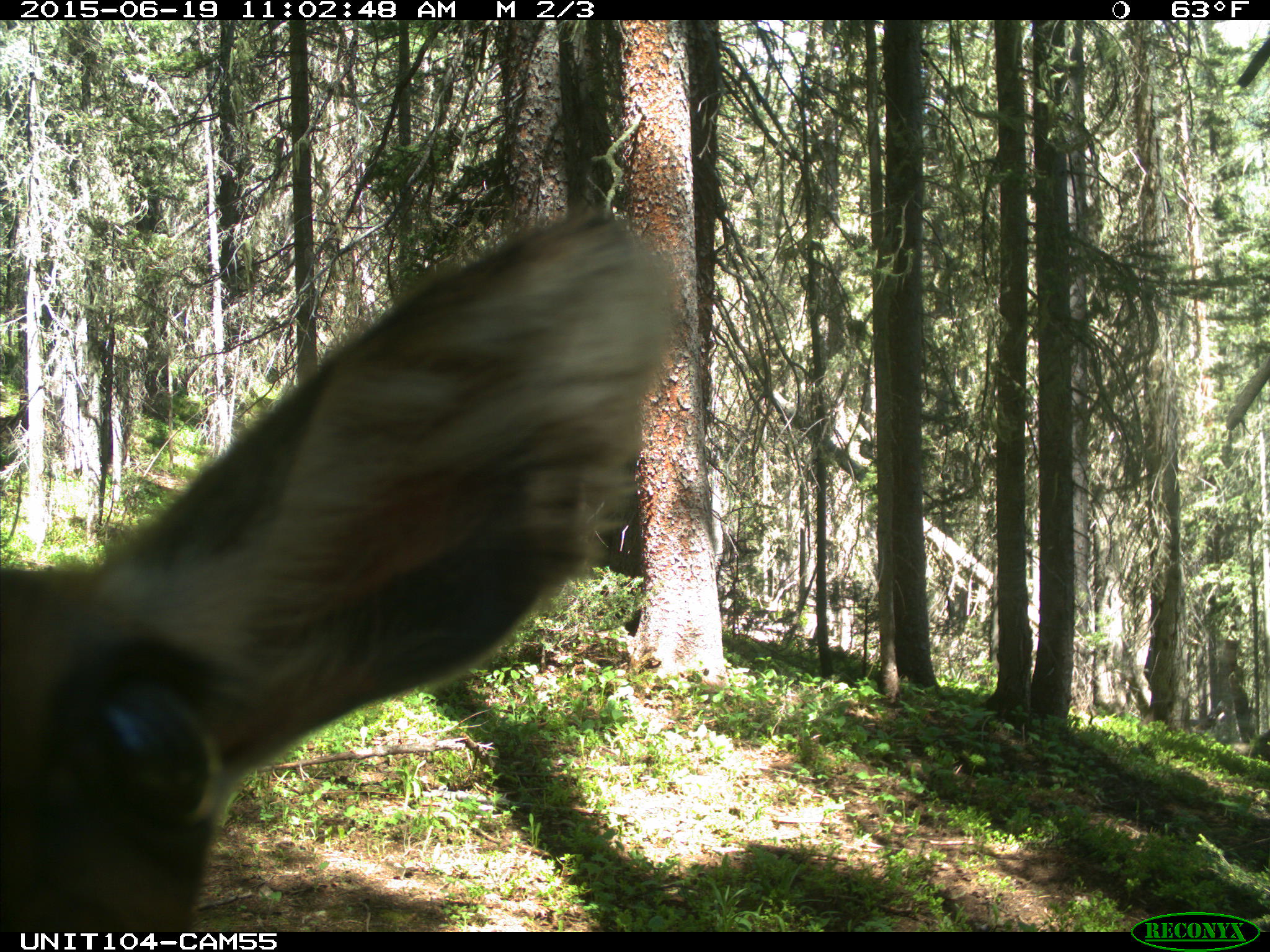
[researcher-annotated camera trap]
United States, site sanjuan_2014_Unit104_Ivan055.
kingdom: Animalia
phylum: Chordata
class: Mammalia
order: Artiodactyla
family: Cervidae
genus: Cervus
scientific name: Cervus elaphus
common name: red deer